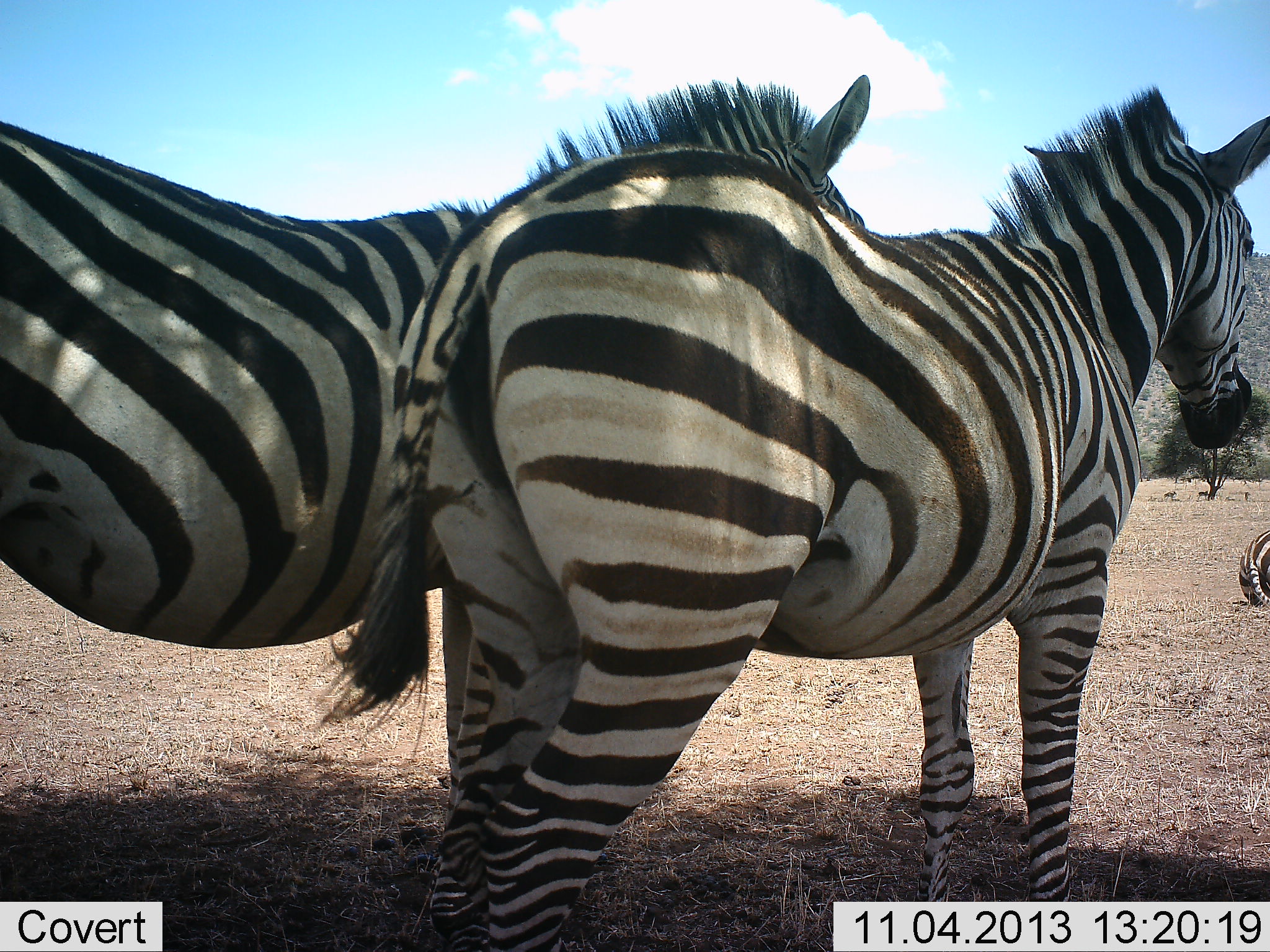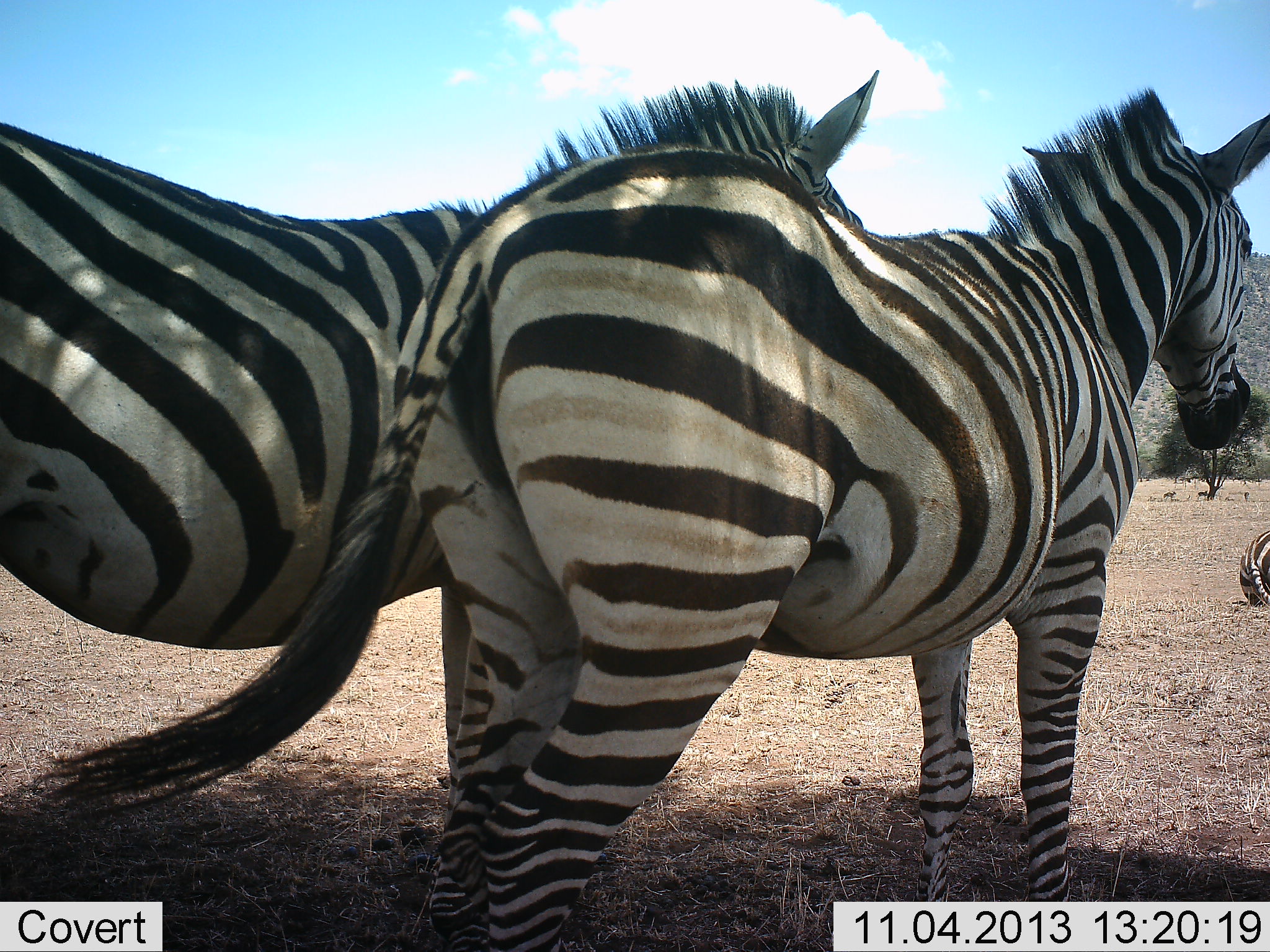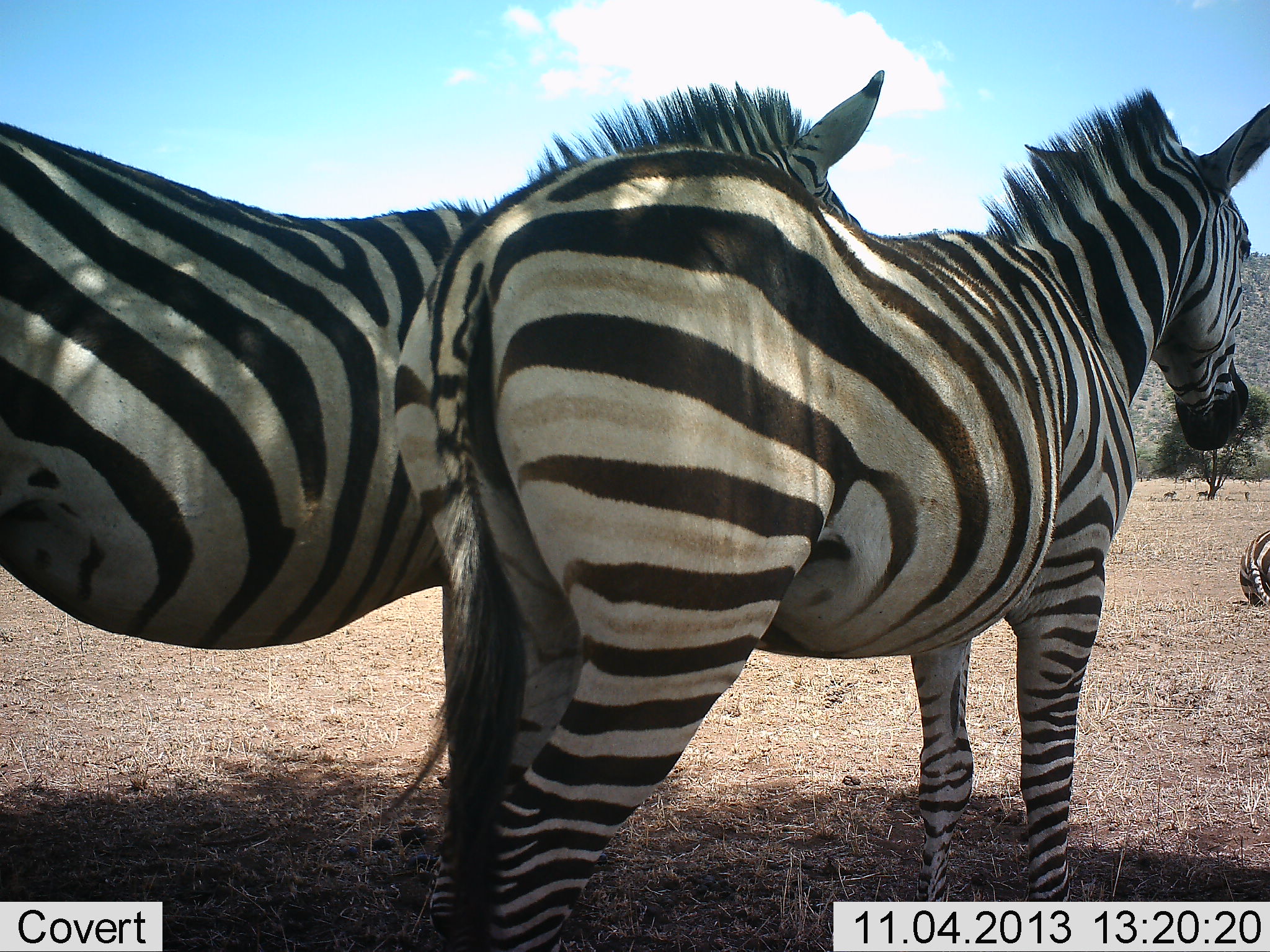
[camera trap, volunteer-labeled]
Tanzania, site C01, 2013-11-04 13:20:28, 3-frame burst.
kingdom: Animalia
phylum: Chordata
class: Mammalia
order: Perissodactyla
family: Equidae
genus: Equus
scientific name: Equus quagga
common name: plains zebra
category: zebra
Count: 3.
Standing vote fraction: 73%.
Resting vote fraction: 73%.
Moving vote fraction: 9%.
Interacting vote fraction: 0%.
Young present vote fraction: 0%.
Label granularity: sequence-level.